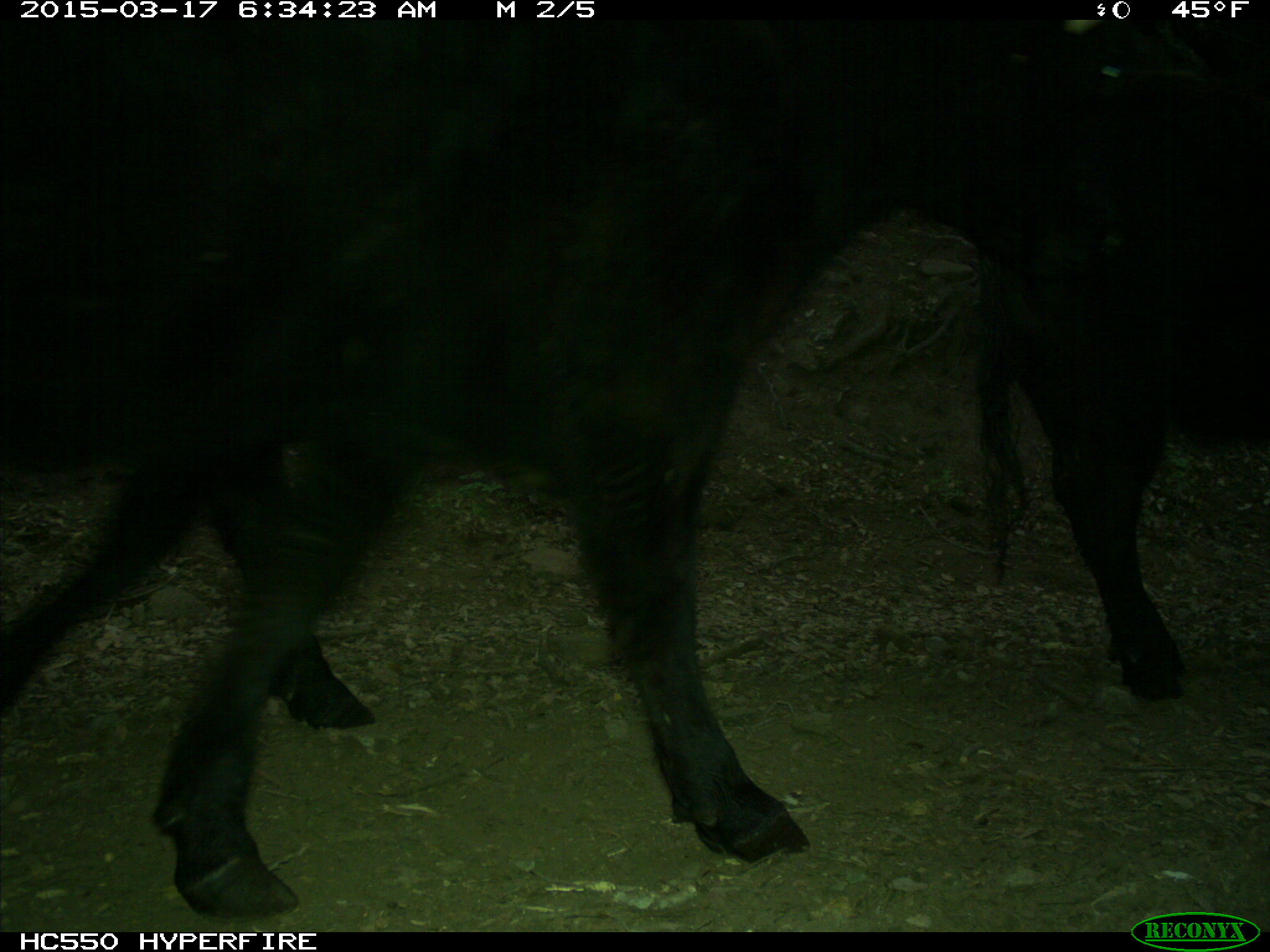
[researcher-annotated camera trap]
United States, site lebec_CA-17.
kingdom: Animalia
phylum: Chordata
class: Mammalia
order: Artiodactyla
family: Bovidae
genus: Bos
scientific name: Bos taurus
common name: domestic cow